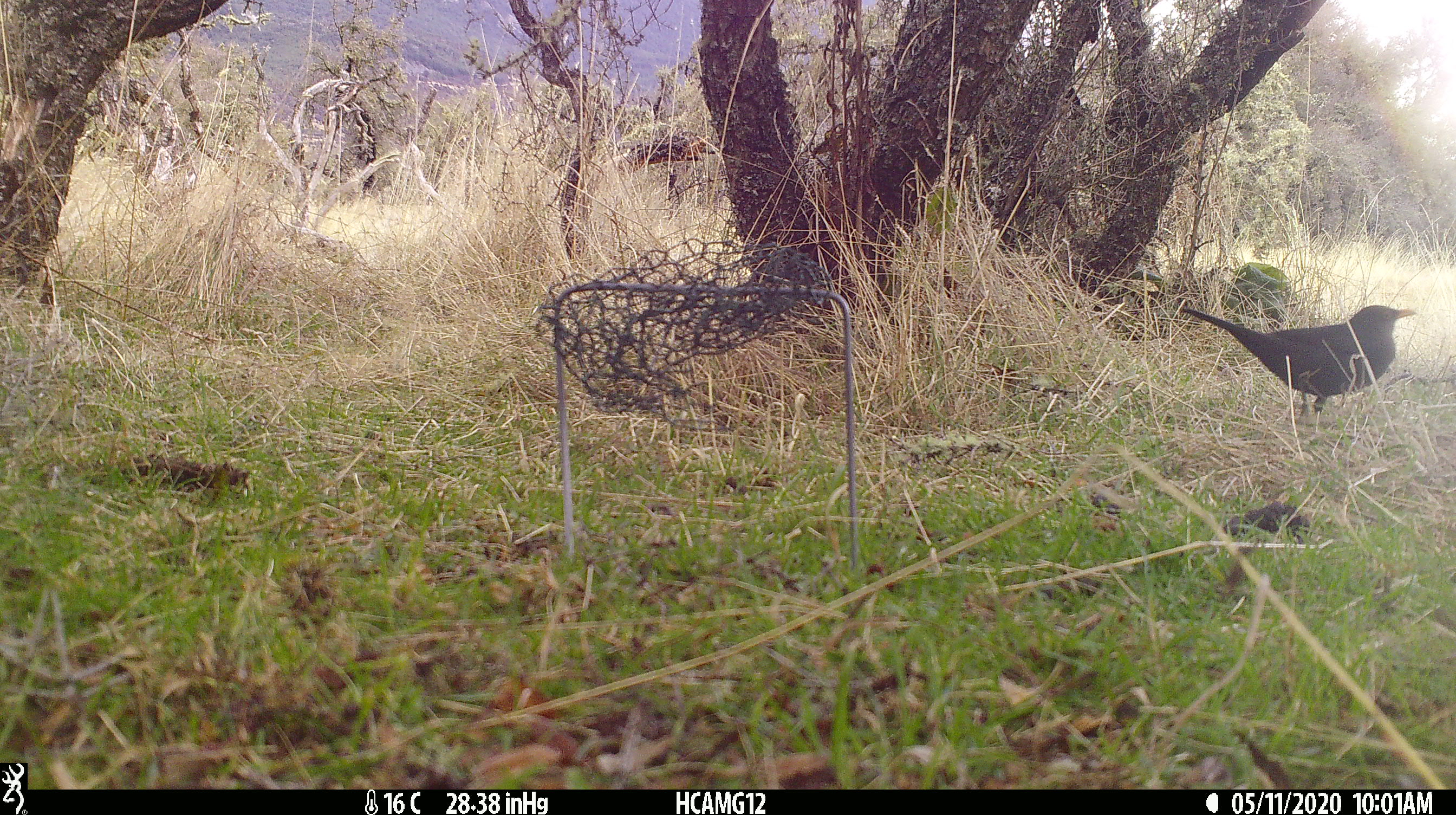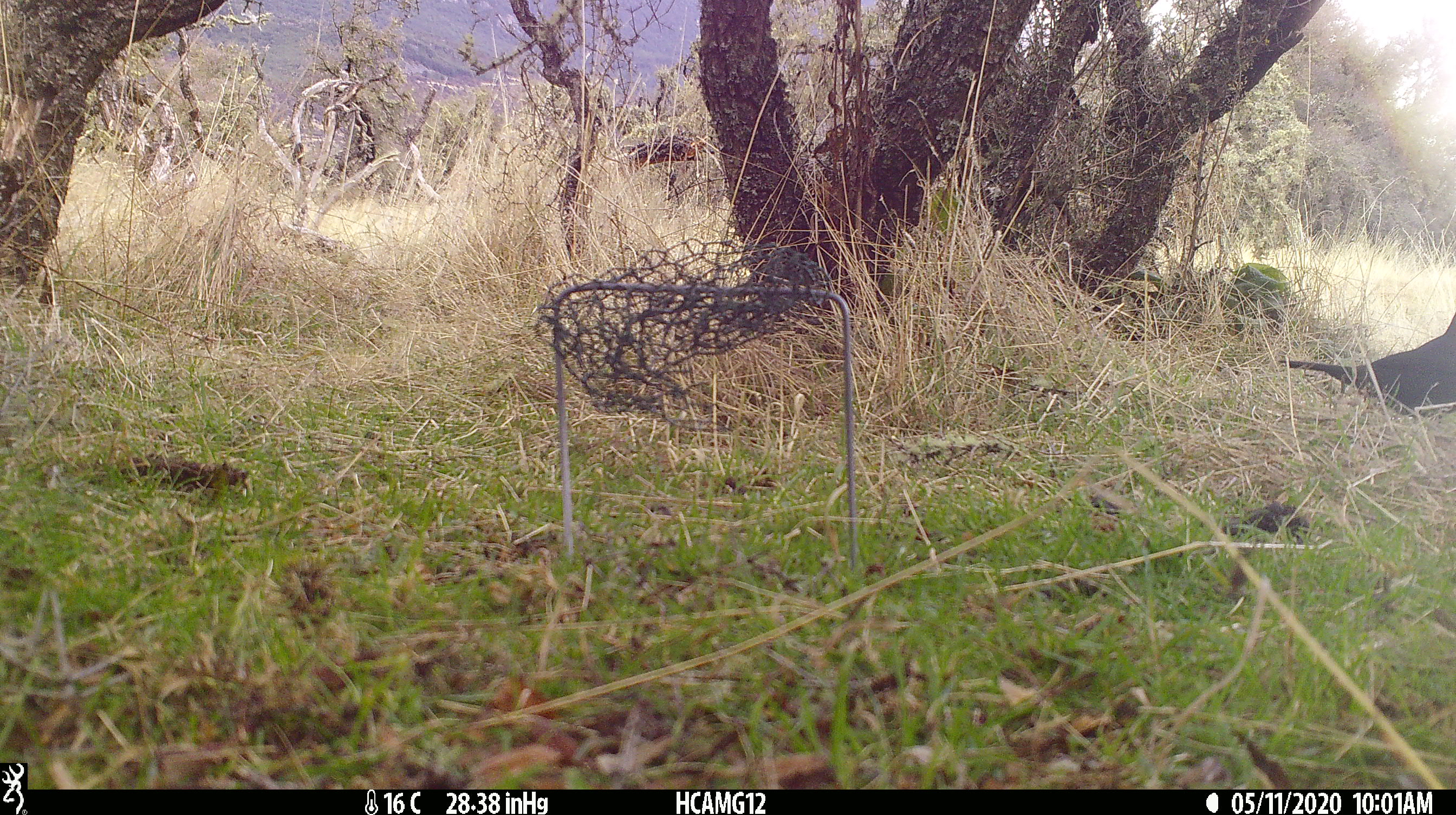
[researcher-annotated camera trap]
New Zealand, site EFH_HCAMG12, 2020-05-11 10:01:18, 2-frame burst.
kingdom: Animalia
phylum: Chordata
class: Aves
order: Passeriformes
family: Turdidae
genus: Turdus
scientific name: Turdus merula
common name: eurasian blackbird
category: blackbird